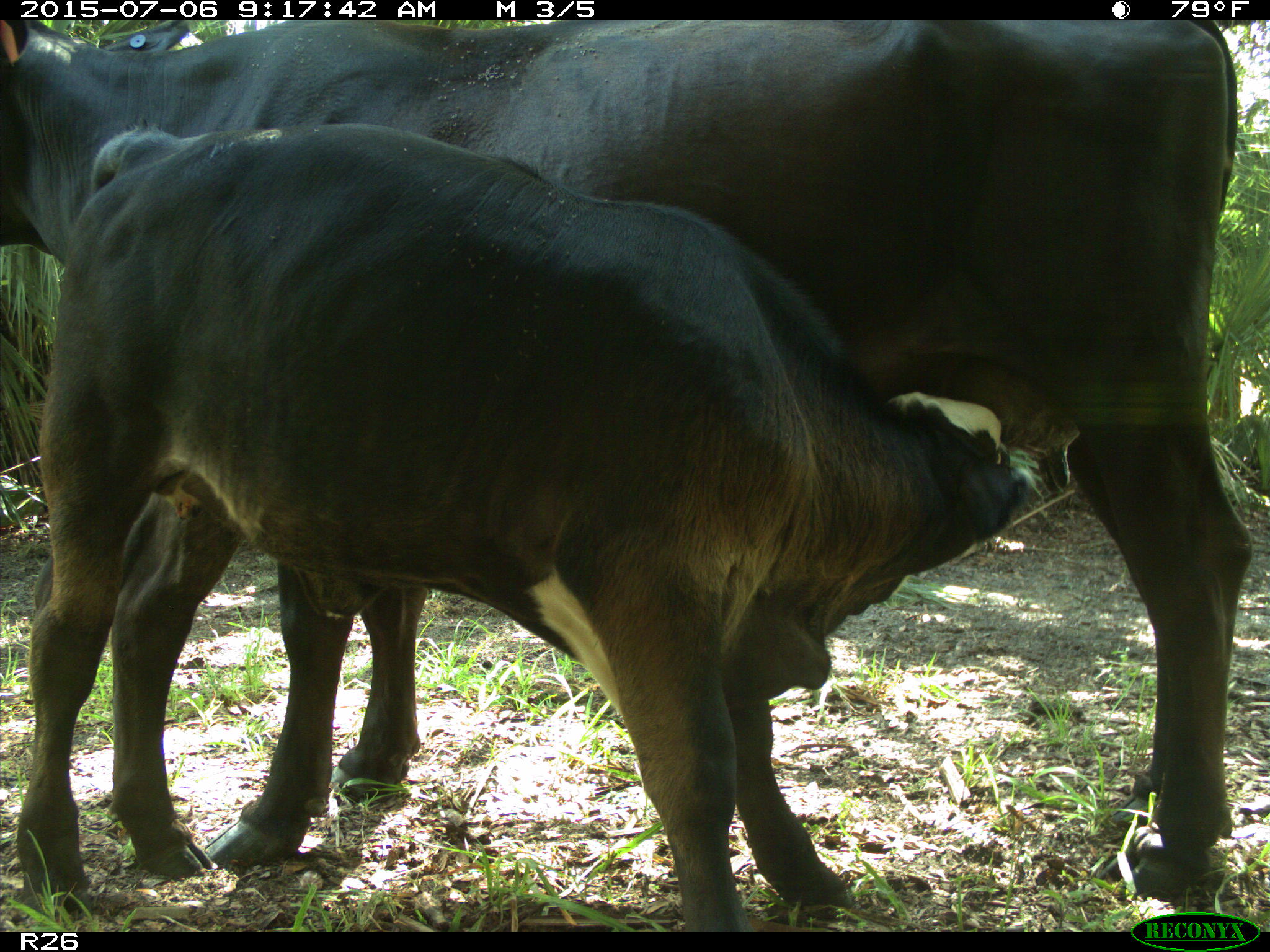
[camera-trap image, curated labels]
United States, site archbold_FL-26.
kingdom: Animalia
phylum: Chordata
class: Mammalia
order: Artiodactyla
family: Bovidae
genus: Bos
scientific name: Bos taurus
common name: domestic cow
Bos taurus (domestic cow).